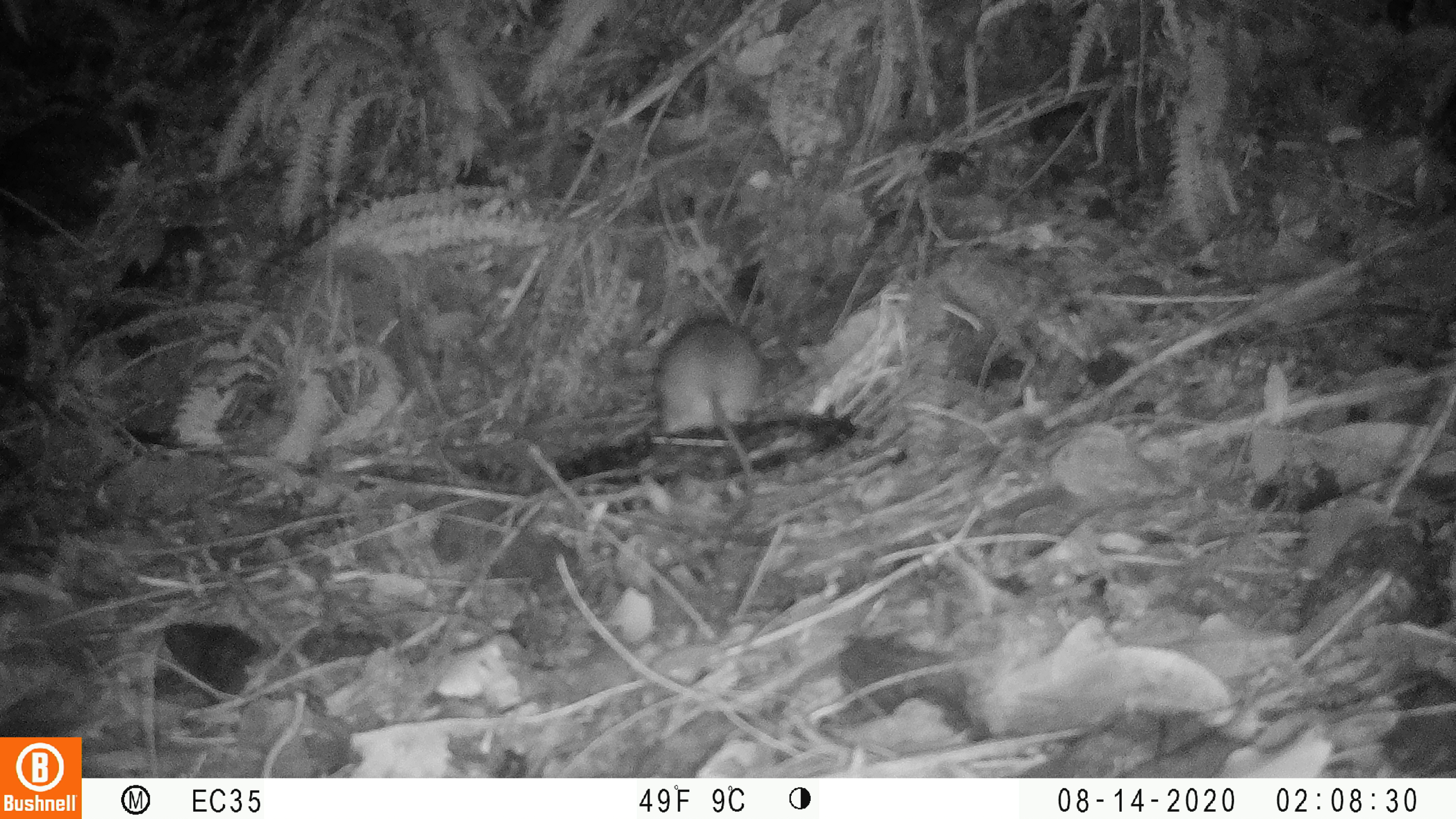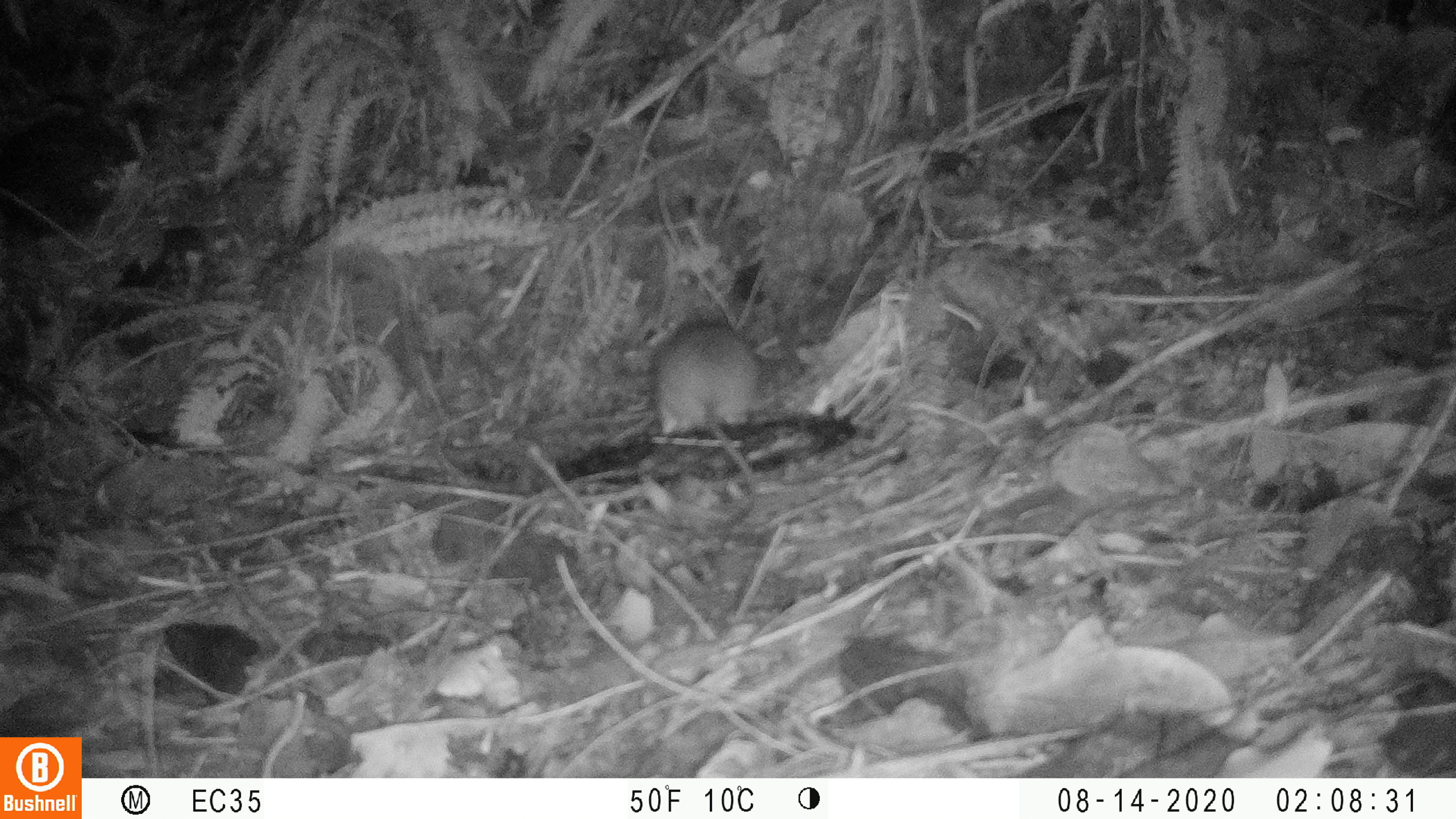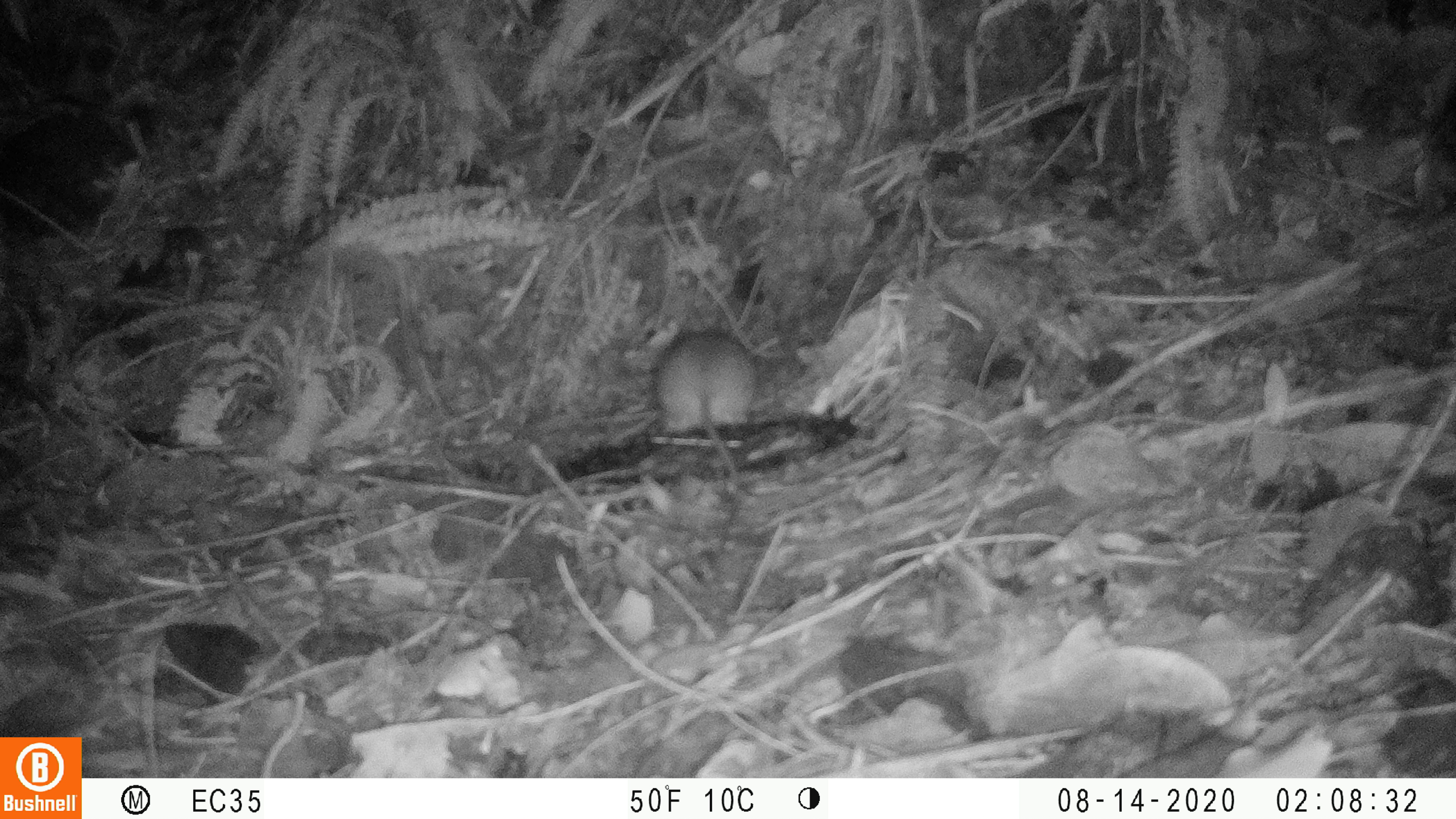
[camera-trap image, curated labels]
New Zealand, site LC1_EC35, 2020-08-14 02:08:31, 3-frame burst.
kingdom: Animalia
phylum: Chordata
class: Mammalia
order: Rodentia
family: Muridae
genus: Rattus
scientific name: Rattus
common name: rat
Rat (Rattus).